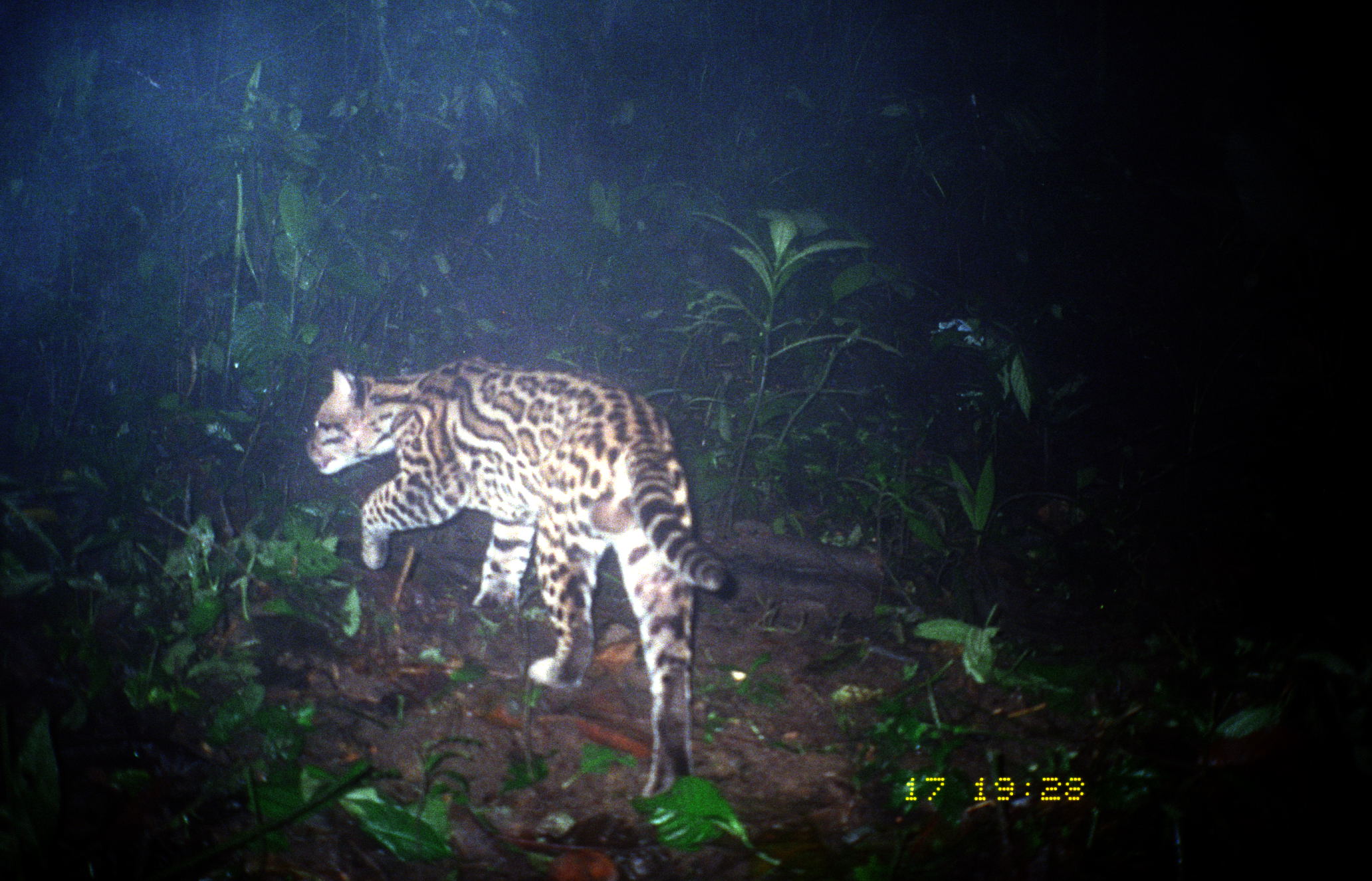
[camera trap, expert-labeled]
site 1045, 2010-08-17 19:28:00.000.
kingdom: Animalia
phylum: Chordata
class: Mammalia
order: Carnivora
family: Felidae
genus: Leopardus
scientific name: Leopardus pardalis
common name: ocelot